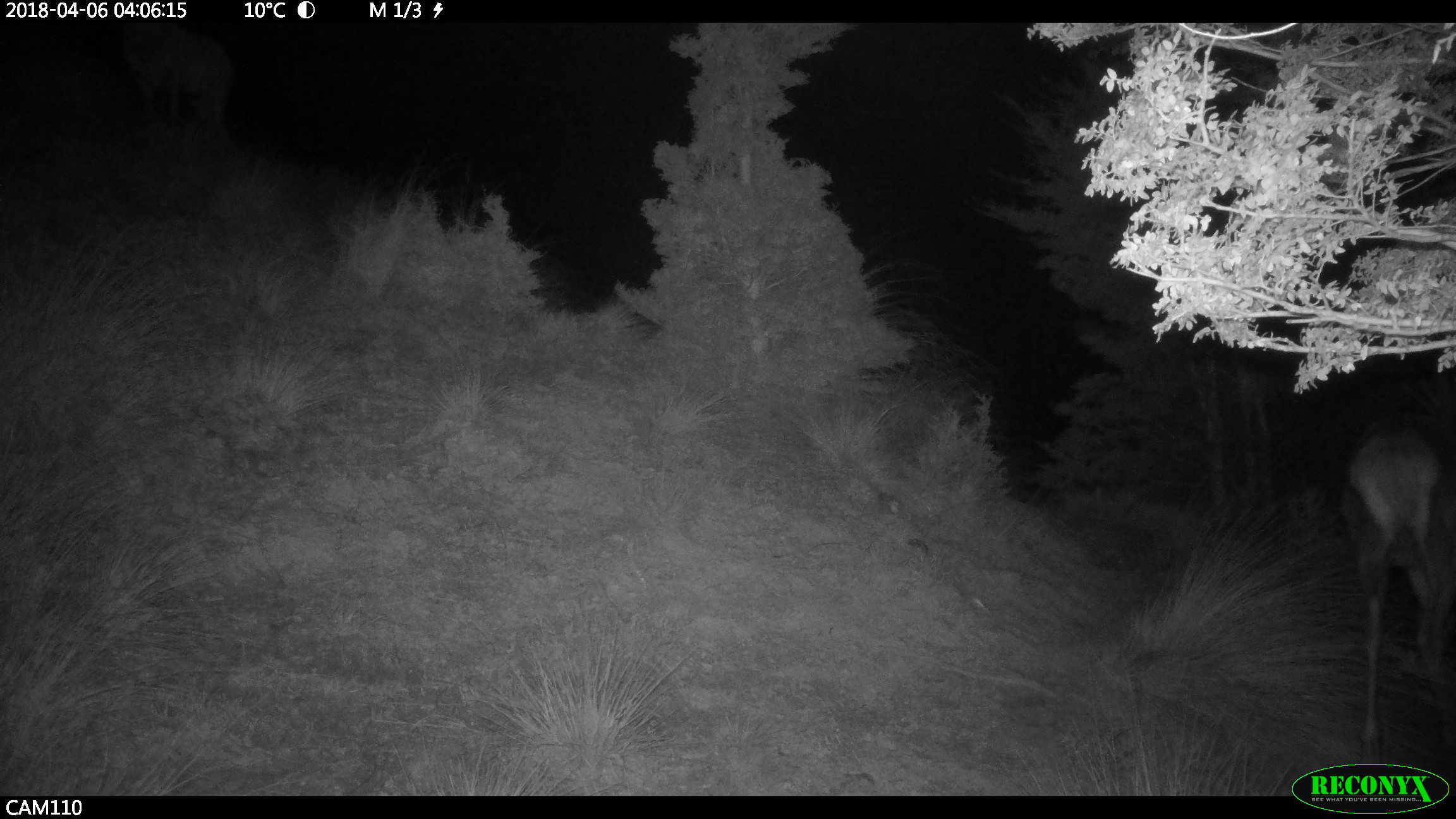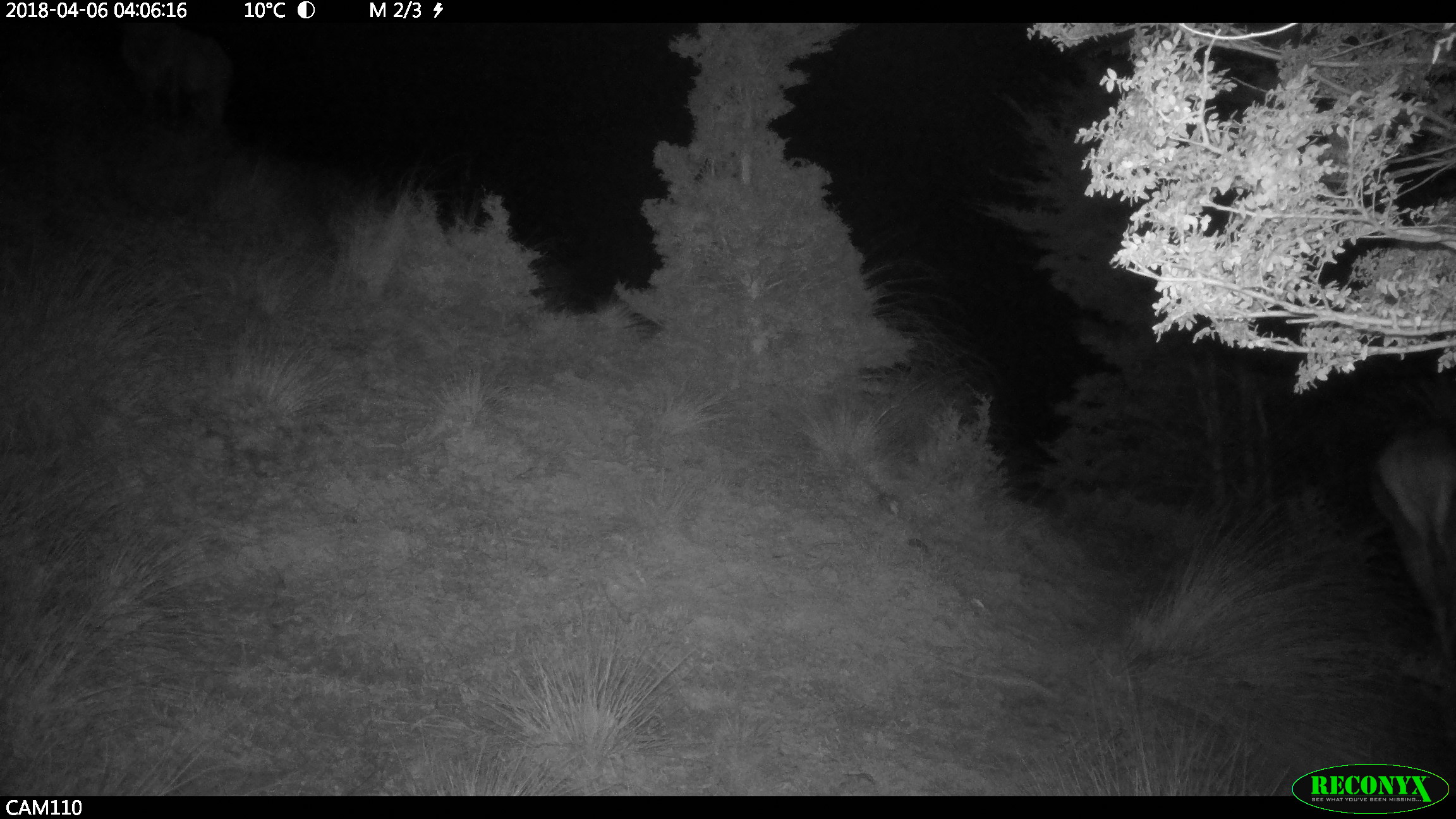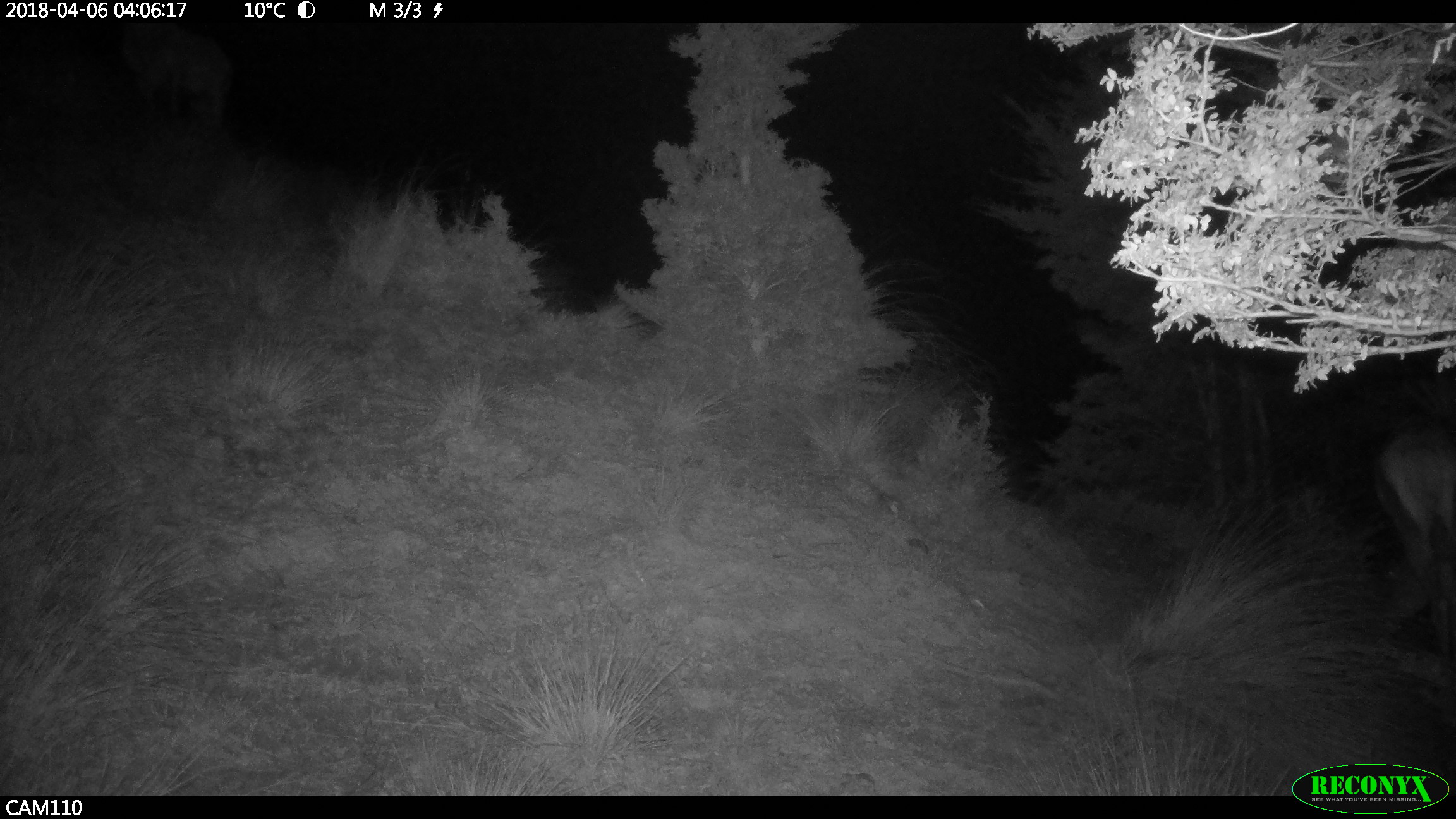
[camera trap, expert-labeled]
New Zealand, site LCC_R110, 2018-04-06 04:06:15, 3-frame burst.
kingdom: Animalia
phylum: Chordata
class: Mammalia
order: Artiodactyla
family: Cervidae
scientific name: Cervidae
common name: deer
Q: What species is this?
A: Deer (Cervidae).